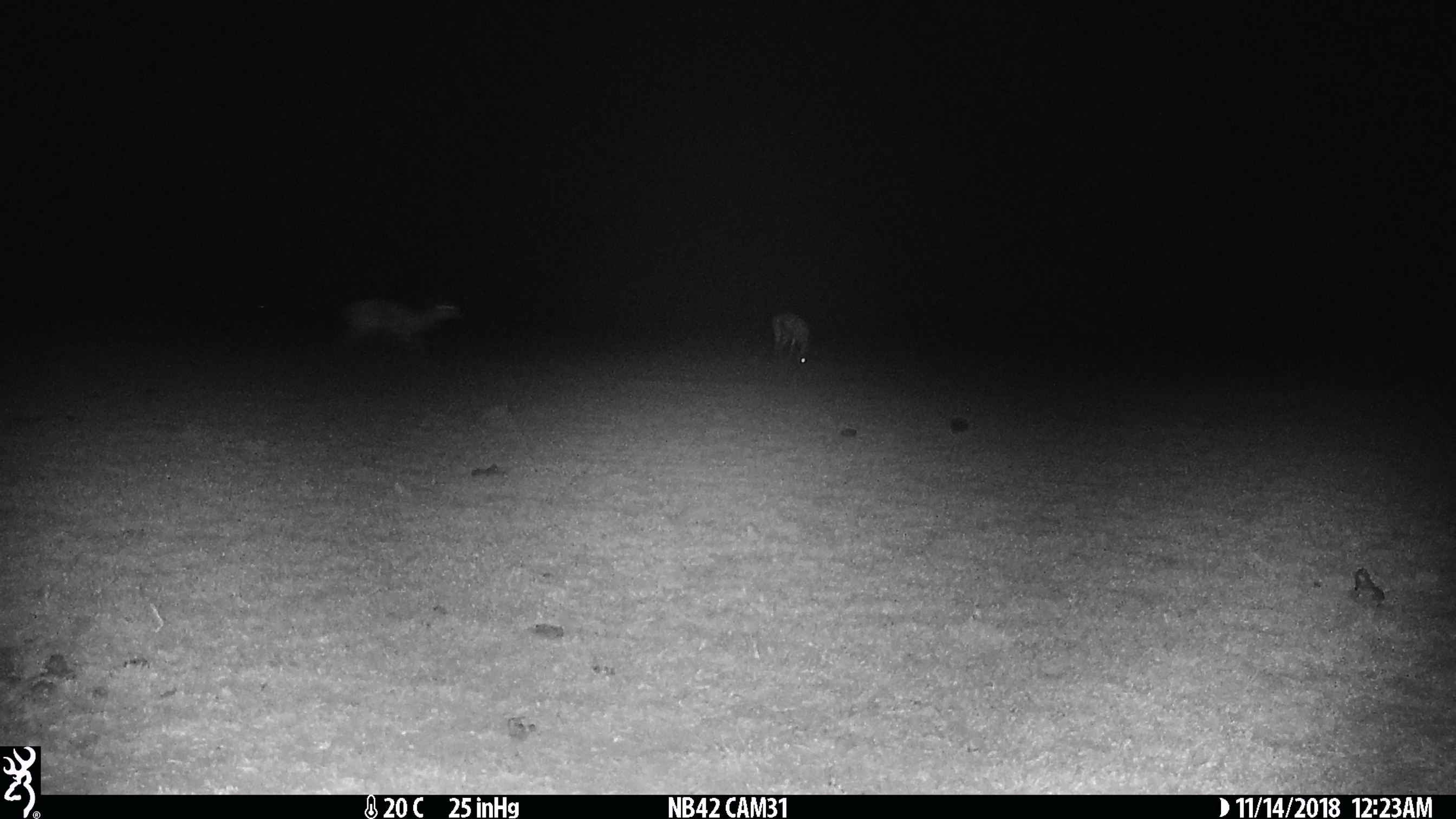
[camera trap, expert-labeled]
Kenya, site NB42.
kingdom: Animalia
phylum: Chordata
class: Mammalia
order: Artiodactyla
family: Bovidae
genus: Eudorcas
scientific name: Eudorcas thomsonii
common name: thomon's gazelle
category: gazelle thomsons